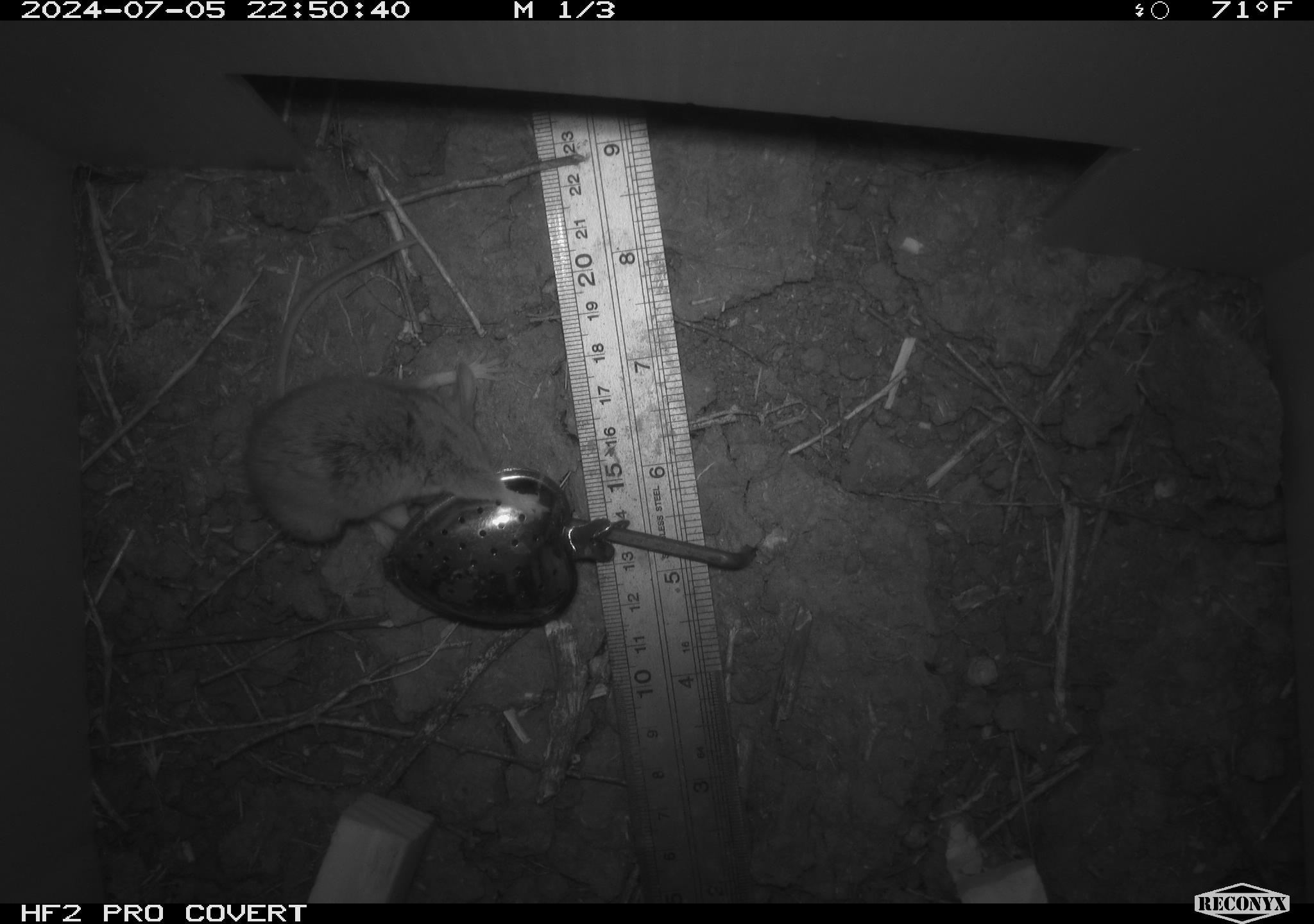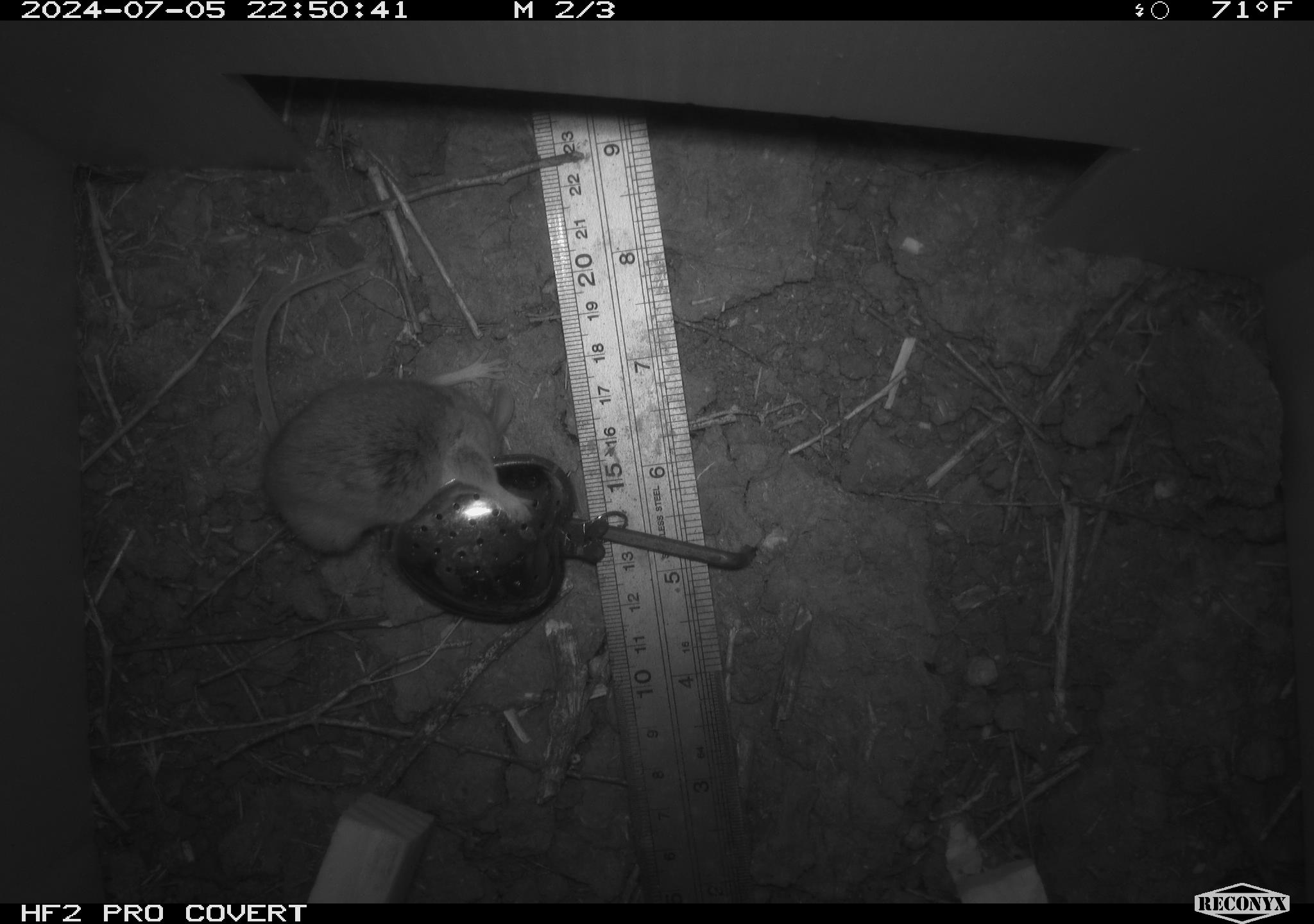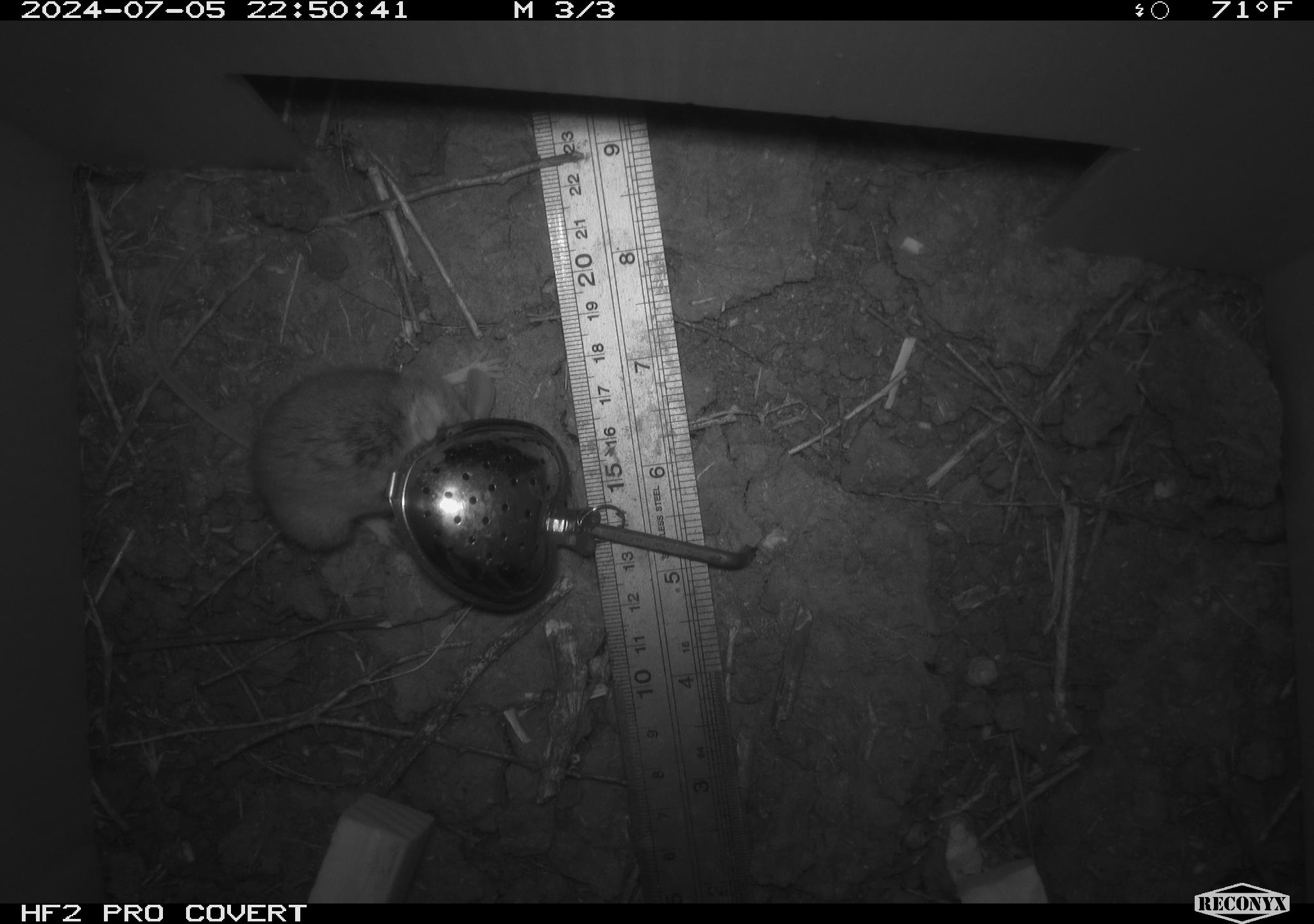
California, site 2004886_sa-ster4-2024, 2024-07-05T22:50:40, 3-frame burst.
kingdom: Animalia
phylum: Chordata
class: Mammalia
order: Rodentia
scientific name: Rodentia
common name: mouse species